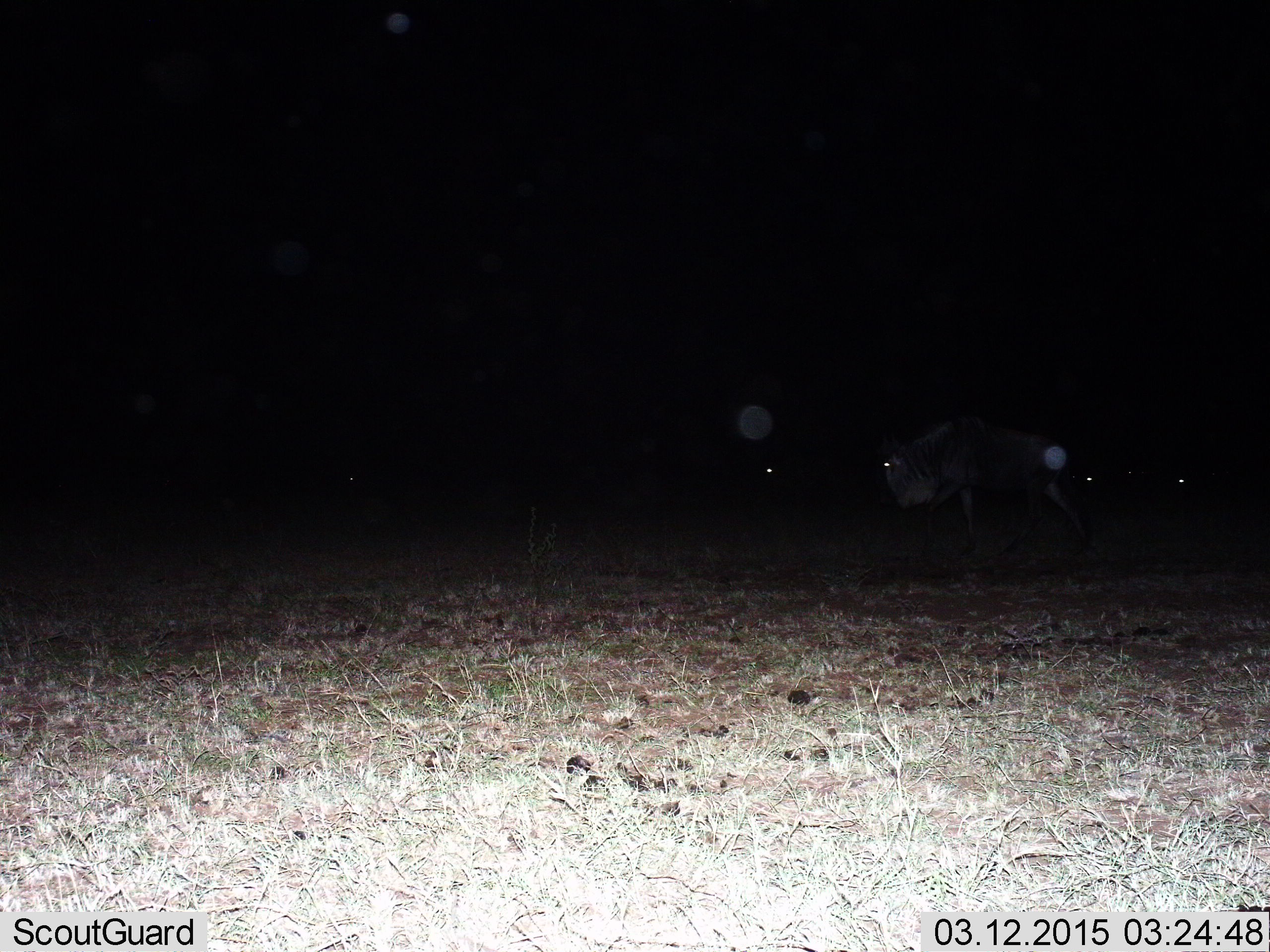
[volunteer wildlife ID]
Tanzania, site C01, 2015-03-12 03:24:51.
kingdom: Animalia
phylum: Chordata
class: Mammalia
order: Artiodactyla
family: Bovidae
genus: Connochaetes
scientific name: Connochaetes taurinus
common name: blue wildebeest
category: wildebeest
Wildebeest (blue wildebeest) (Connochaetes taurinus), count 4. Behavior (volunteer vote fractions): standing 50%, resting 0%, moving 60%, interacting 0%. Young present (vote fraction): 0%. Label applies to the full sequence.